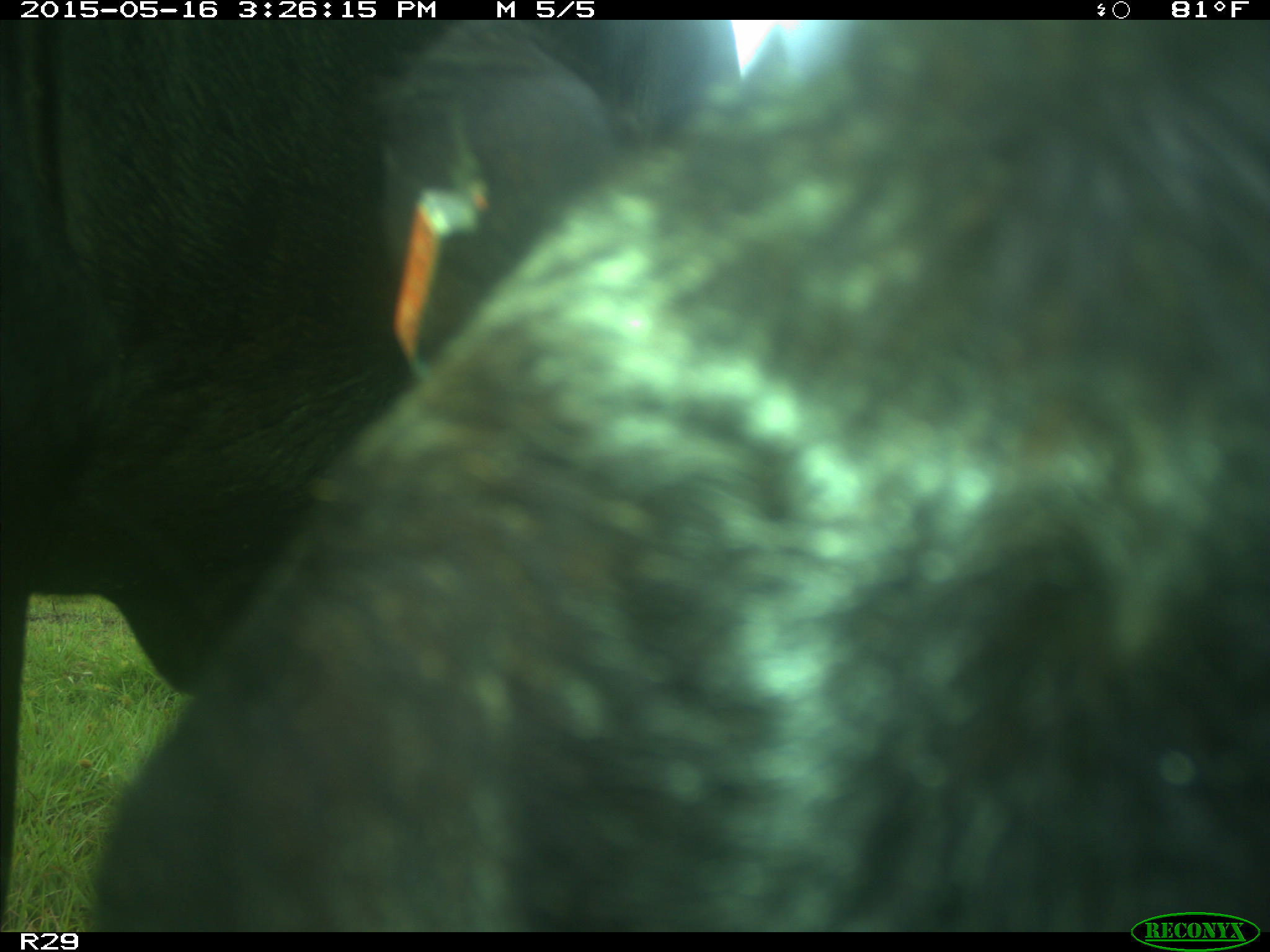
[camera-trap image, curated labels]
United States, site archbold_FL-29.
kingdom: Animalia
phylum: Chordata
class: Mammalia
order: Artiodactyla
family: Bovidae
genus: Bos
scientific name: Bos taurus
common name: domestic cow